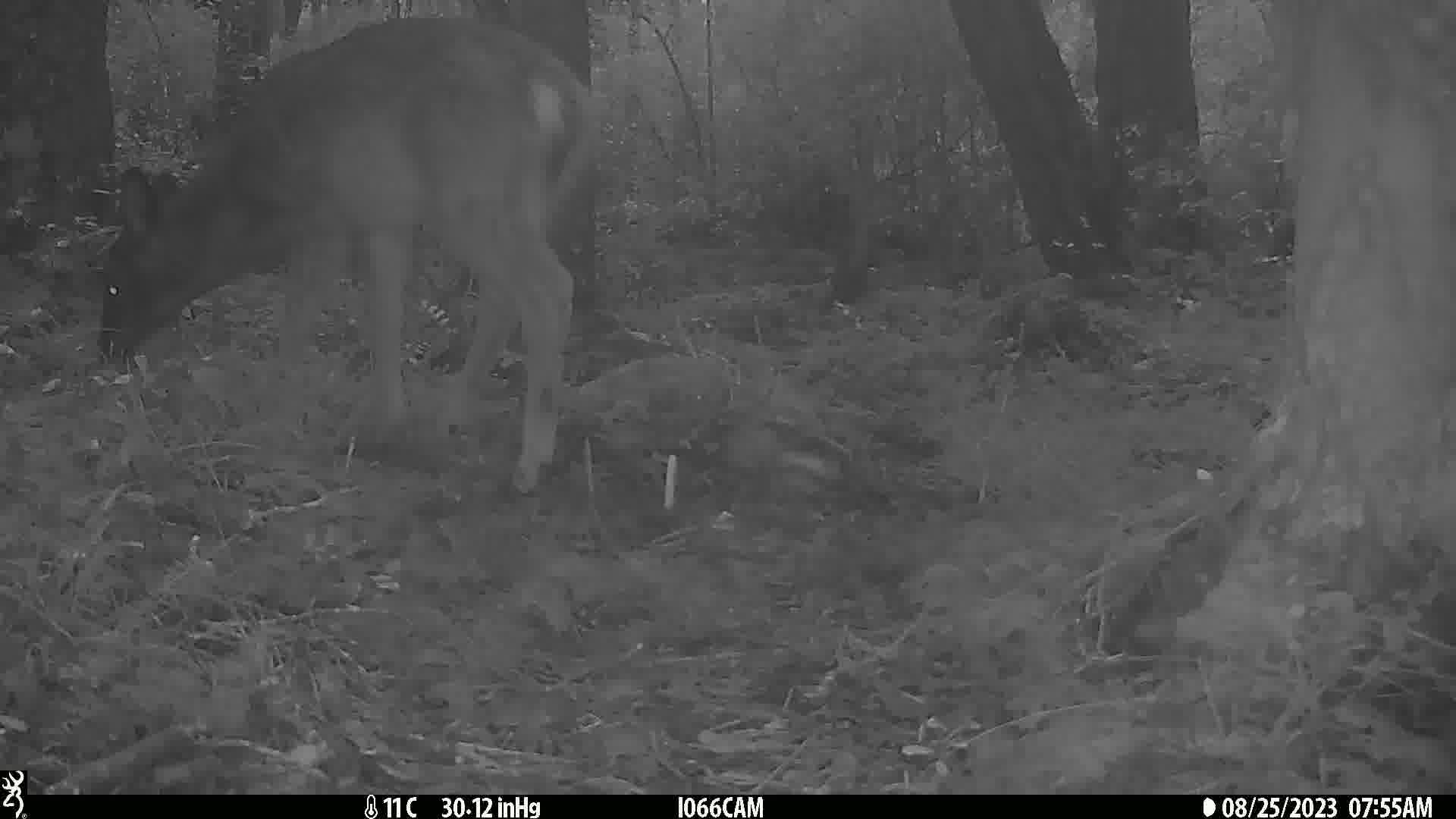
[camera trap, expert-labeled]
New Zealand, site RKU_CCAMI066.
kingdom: Animalia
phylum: Chordata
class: Mammalia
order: Artiodactyla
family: Cervidae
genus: Odocoileus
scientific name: Odocoileus virginianus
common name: white-tailed deer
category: white tailed deer